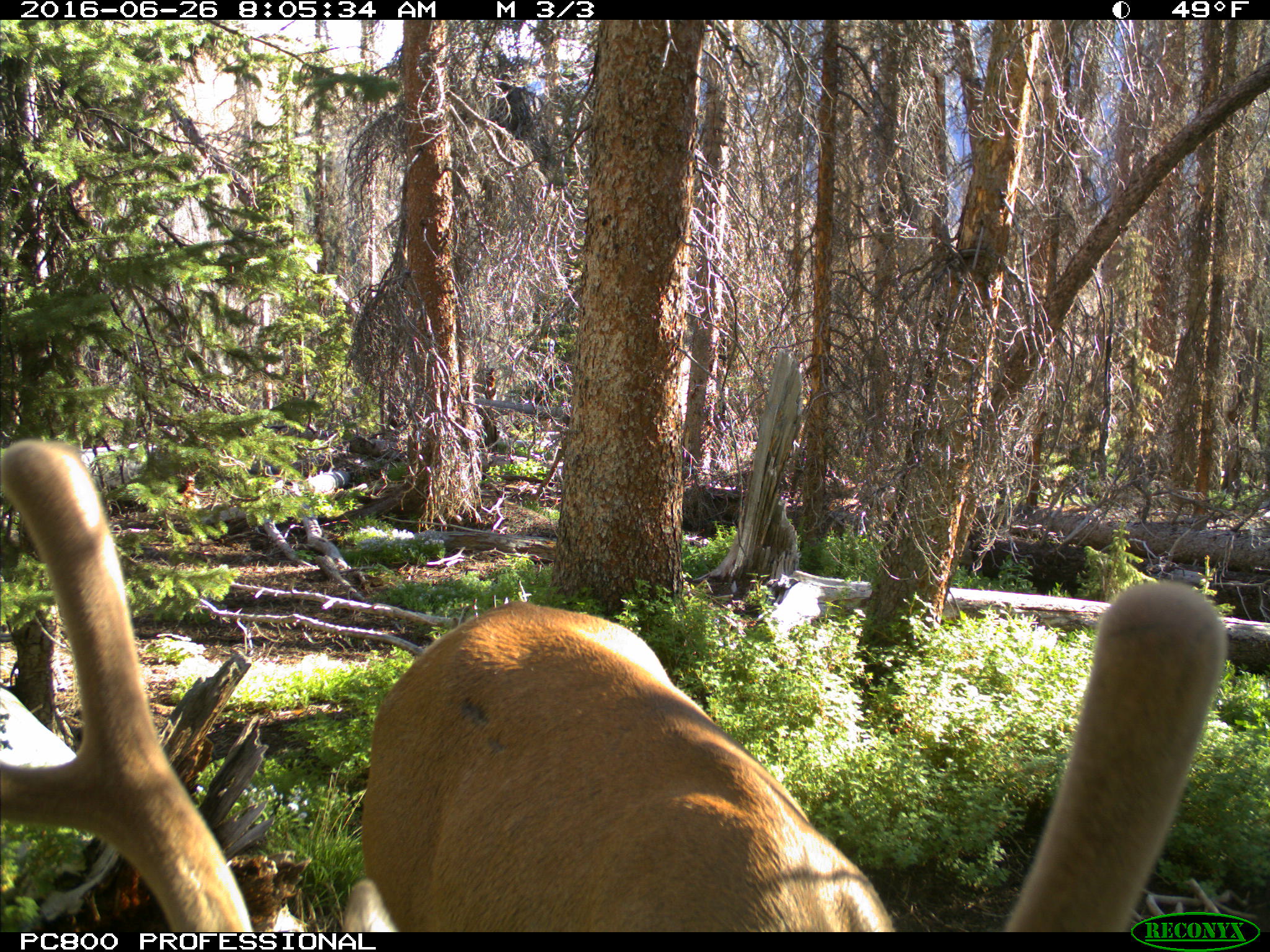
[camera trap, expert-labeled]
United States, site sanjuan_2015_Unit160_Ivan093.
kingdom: Animalia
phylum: Chordata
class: Mammalia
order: Artiodactyla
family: Cervidae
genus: Cervus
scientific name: Cervus elaphus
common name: red deer